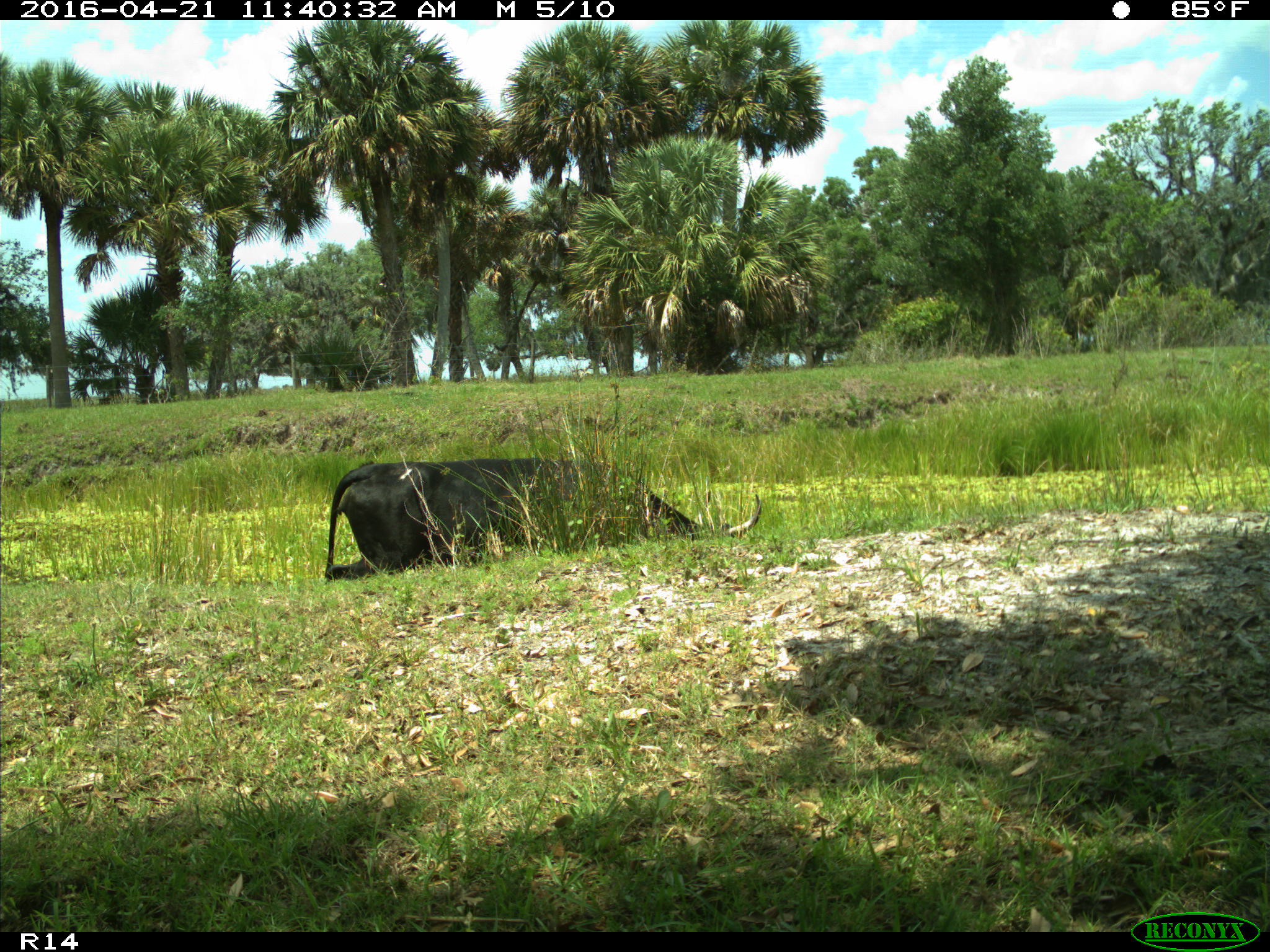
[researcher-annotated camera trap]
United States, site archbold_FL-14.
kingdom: Animalia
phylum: Chordata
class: Mammalia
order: Artiodactyla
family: Bovidae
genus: Bos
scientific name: Bos taurus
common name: domestic cow